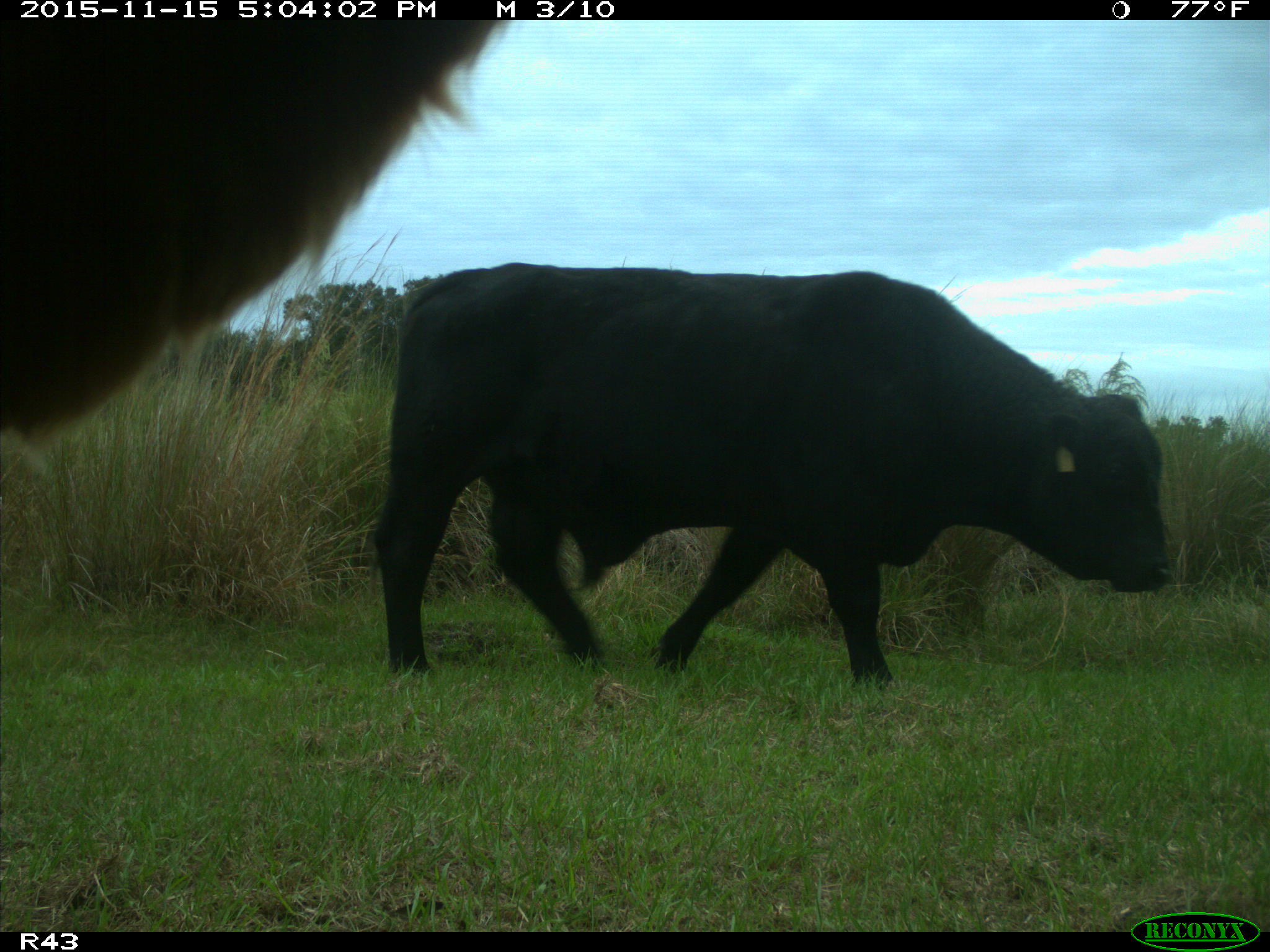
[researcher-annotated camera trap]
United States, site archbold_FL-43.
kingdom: Animalia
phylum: Chordata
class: Mammalia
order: Artiodactyla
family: Bovidae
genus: Bos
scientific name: Bos taurus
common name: domestic cow